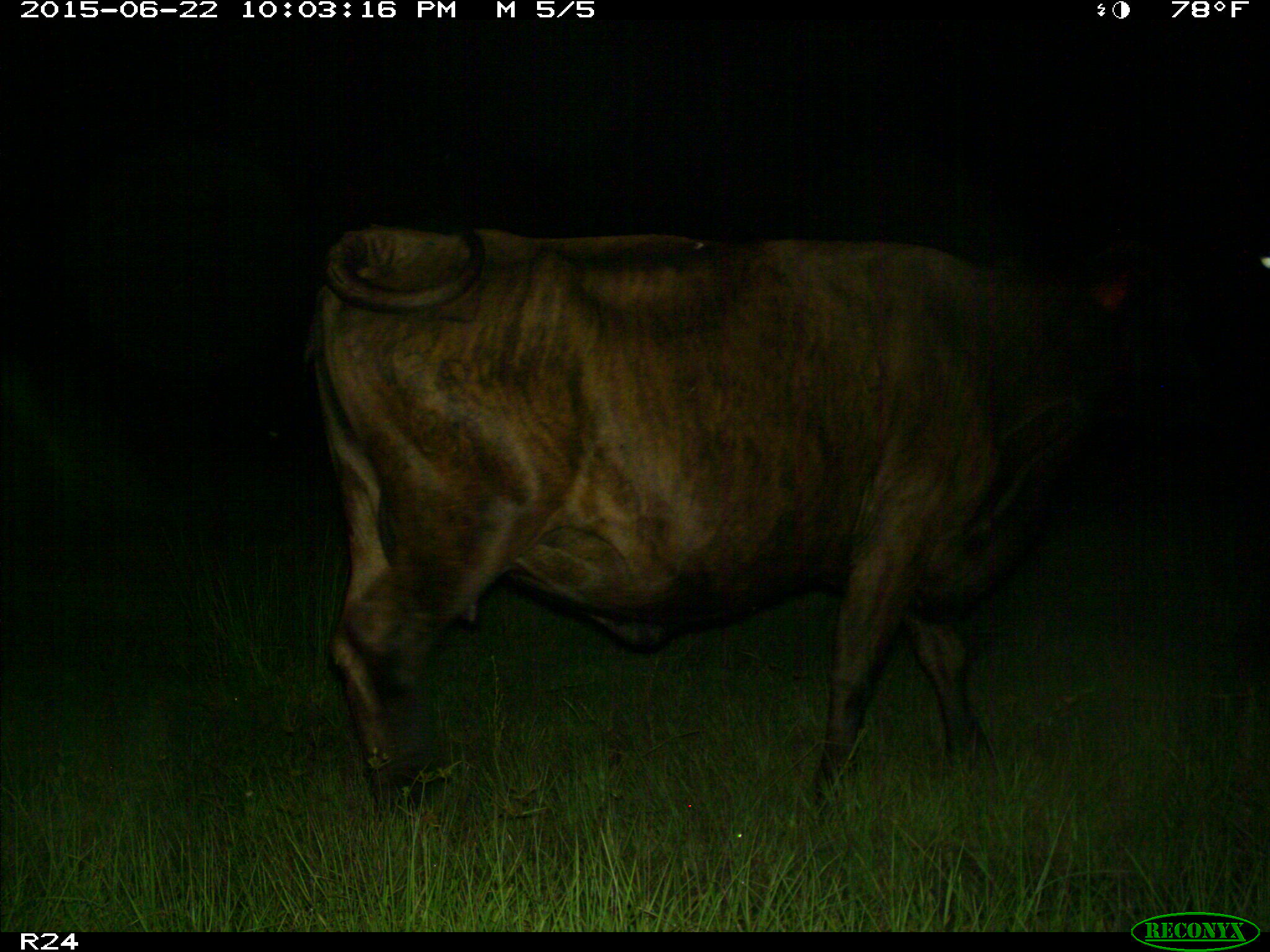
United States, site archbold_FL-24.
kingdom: Animalia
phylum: Chordata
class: Mammalia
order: Artiodactyla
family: Bovidae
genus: Bos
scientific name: Bos taurus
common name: domestic cow